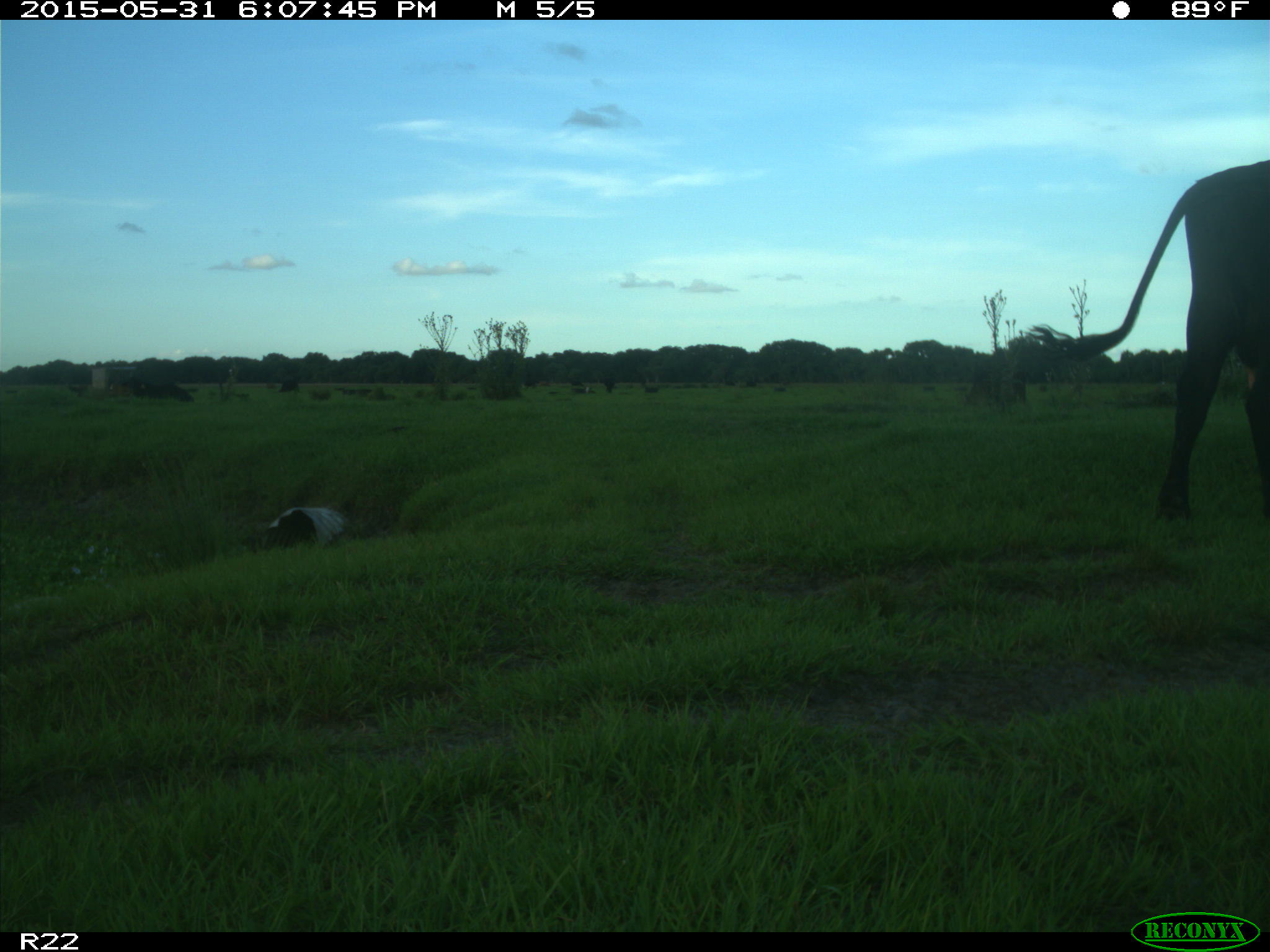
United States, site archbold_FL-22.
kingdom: Animalia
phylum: Chordata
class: Mammalia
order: Artiodactyla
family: Bovidae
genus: Bos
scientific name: Bos taurus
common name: domestic cow